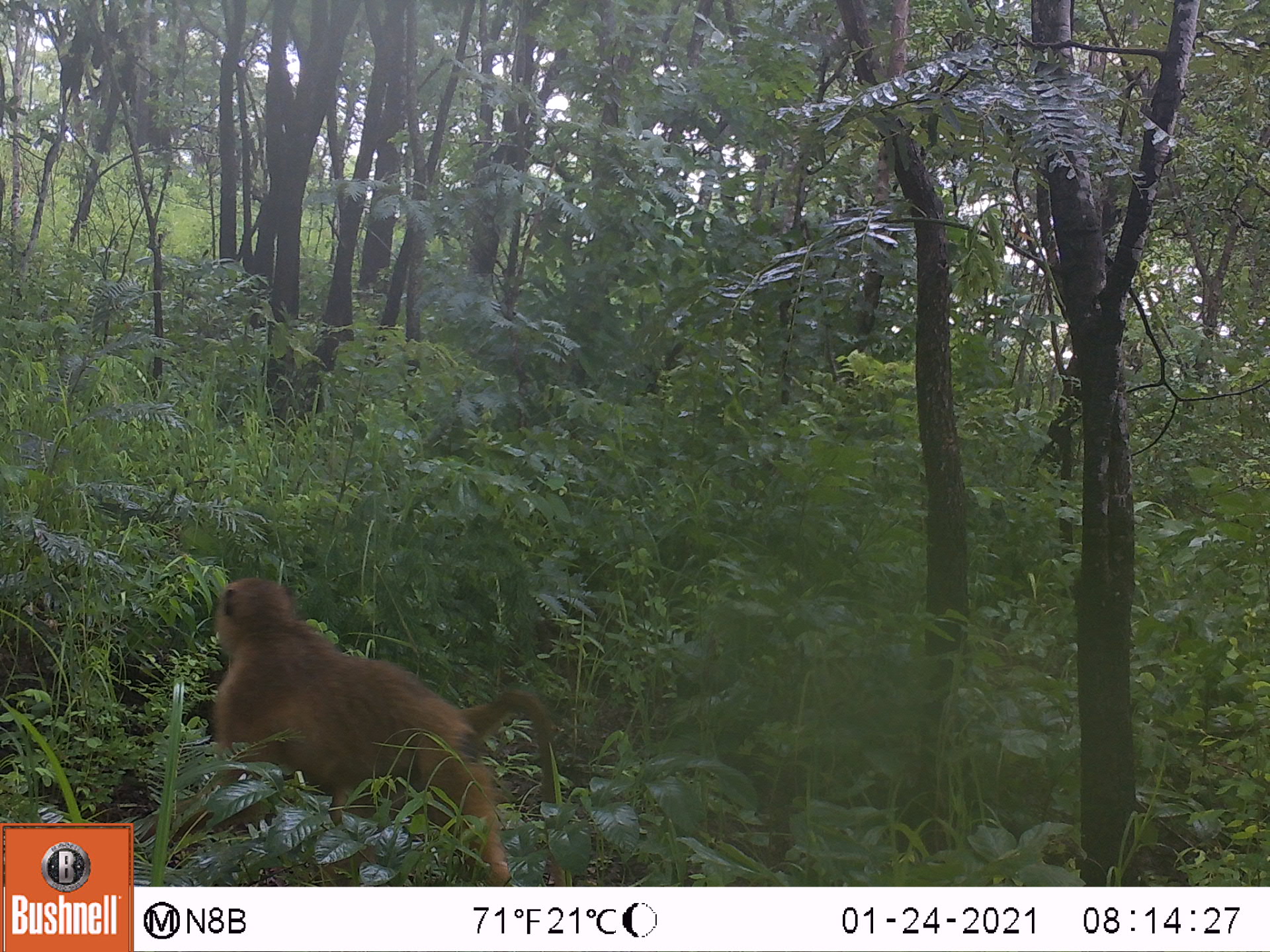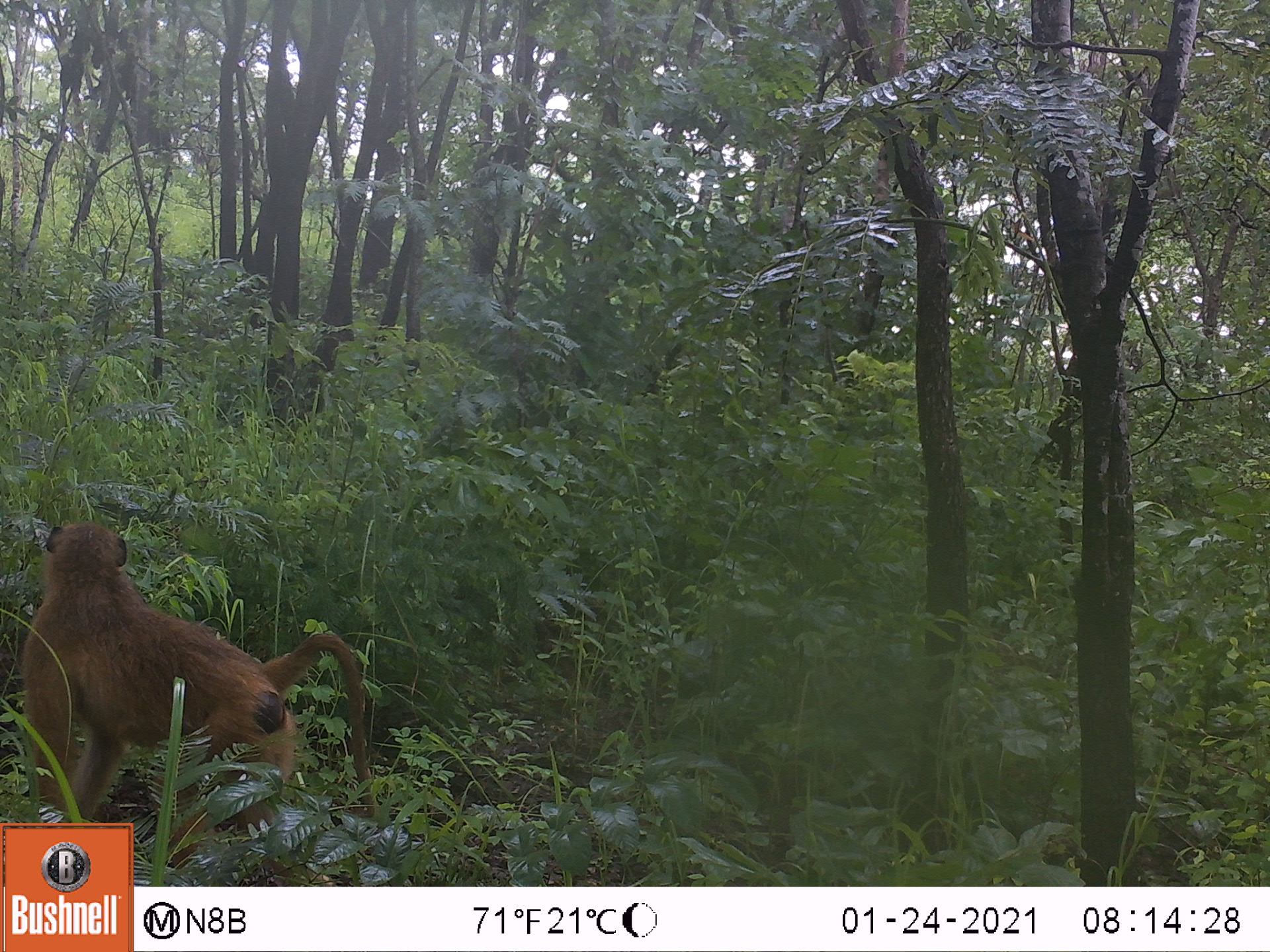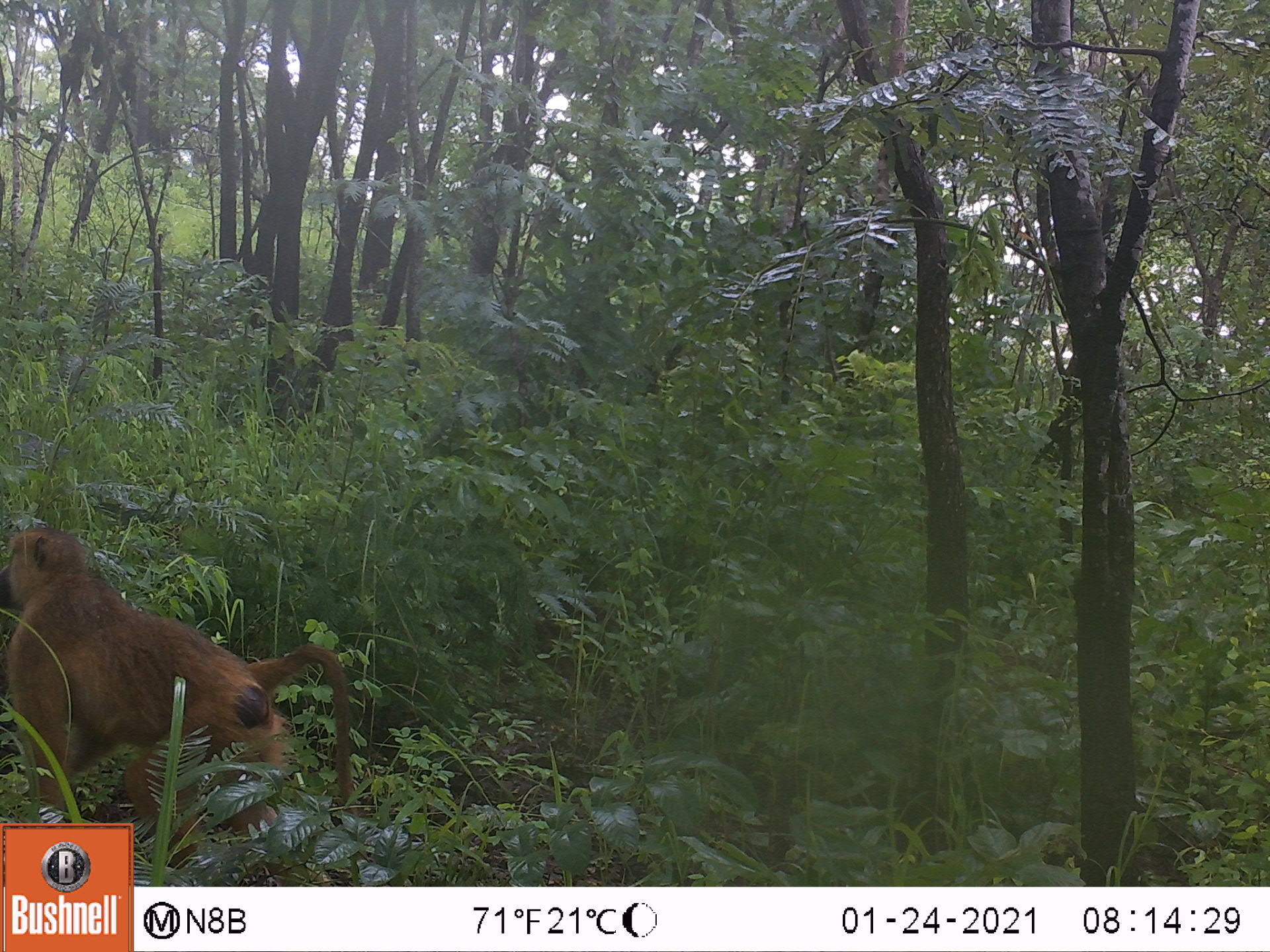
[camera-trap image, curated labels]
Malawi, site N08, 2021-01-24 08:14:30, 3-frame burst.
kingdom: Animalia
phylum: Chordata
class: Mammalia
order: Primates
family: Cercopithecidae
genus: Papio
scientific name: Papio cynocephalus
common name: yellow baboon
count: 1